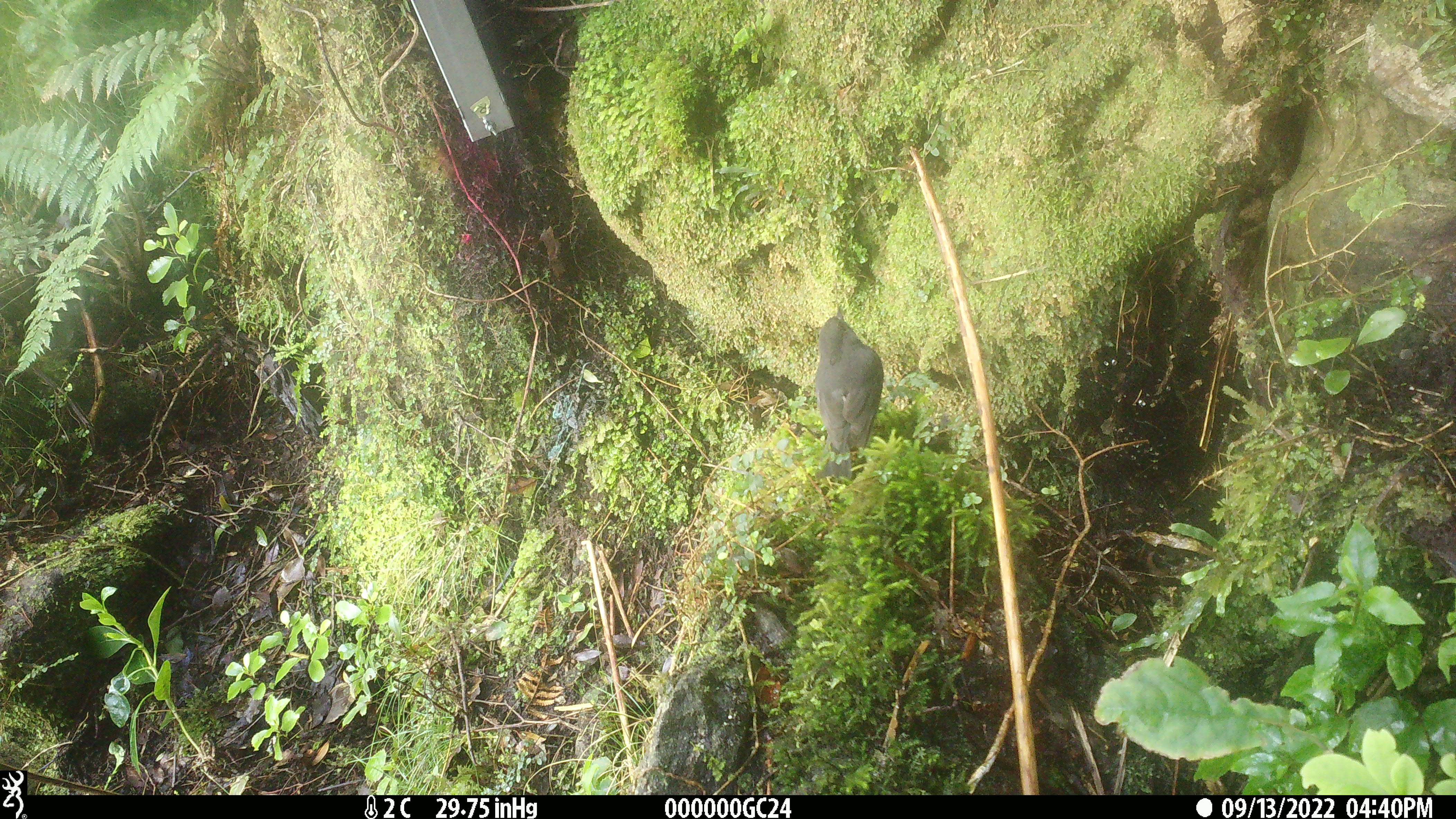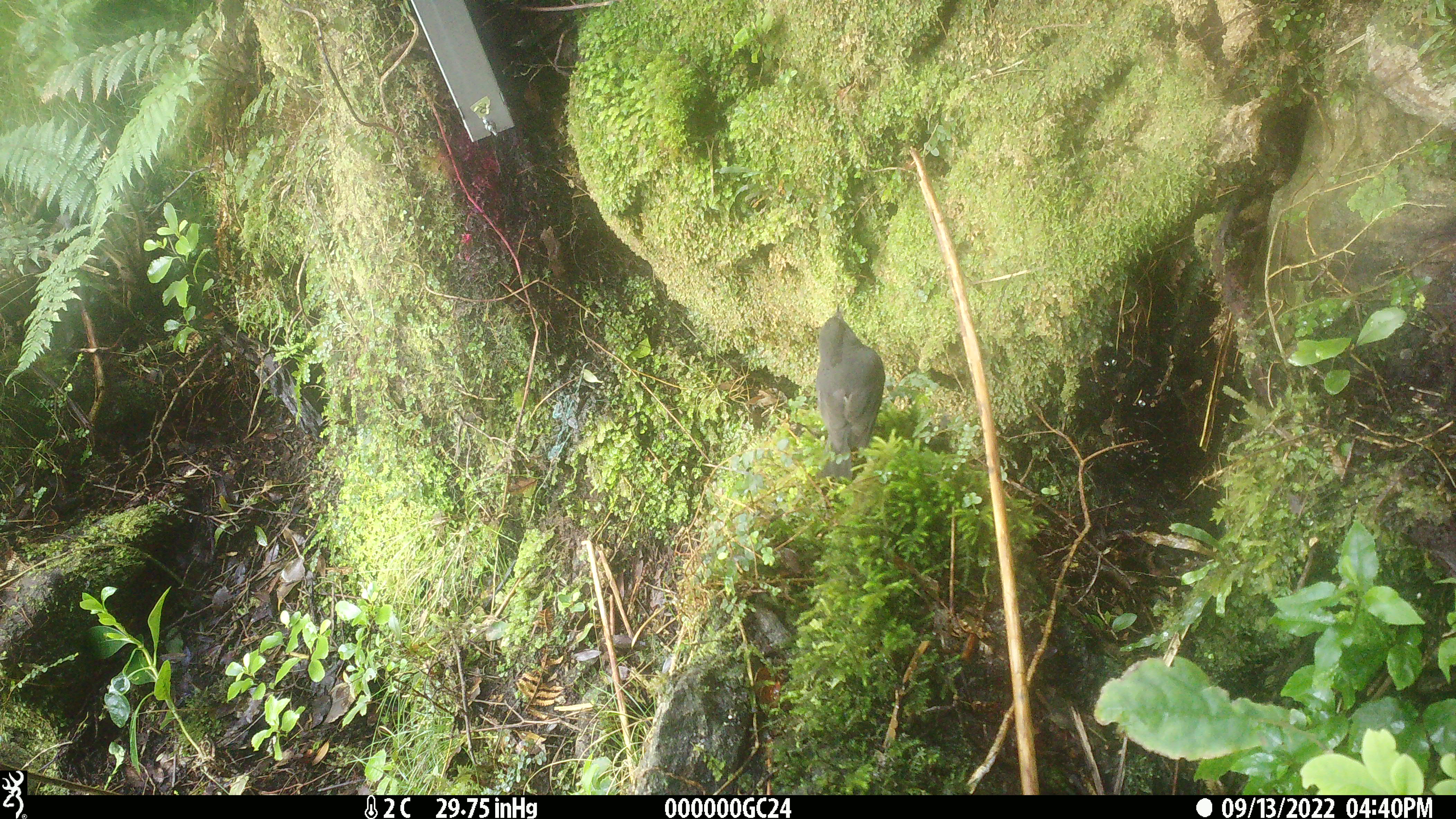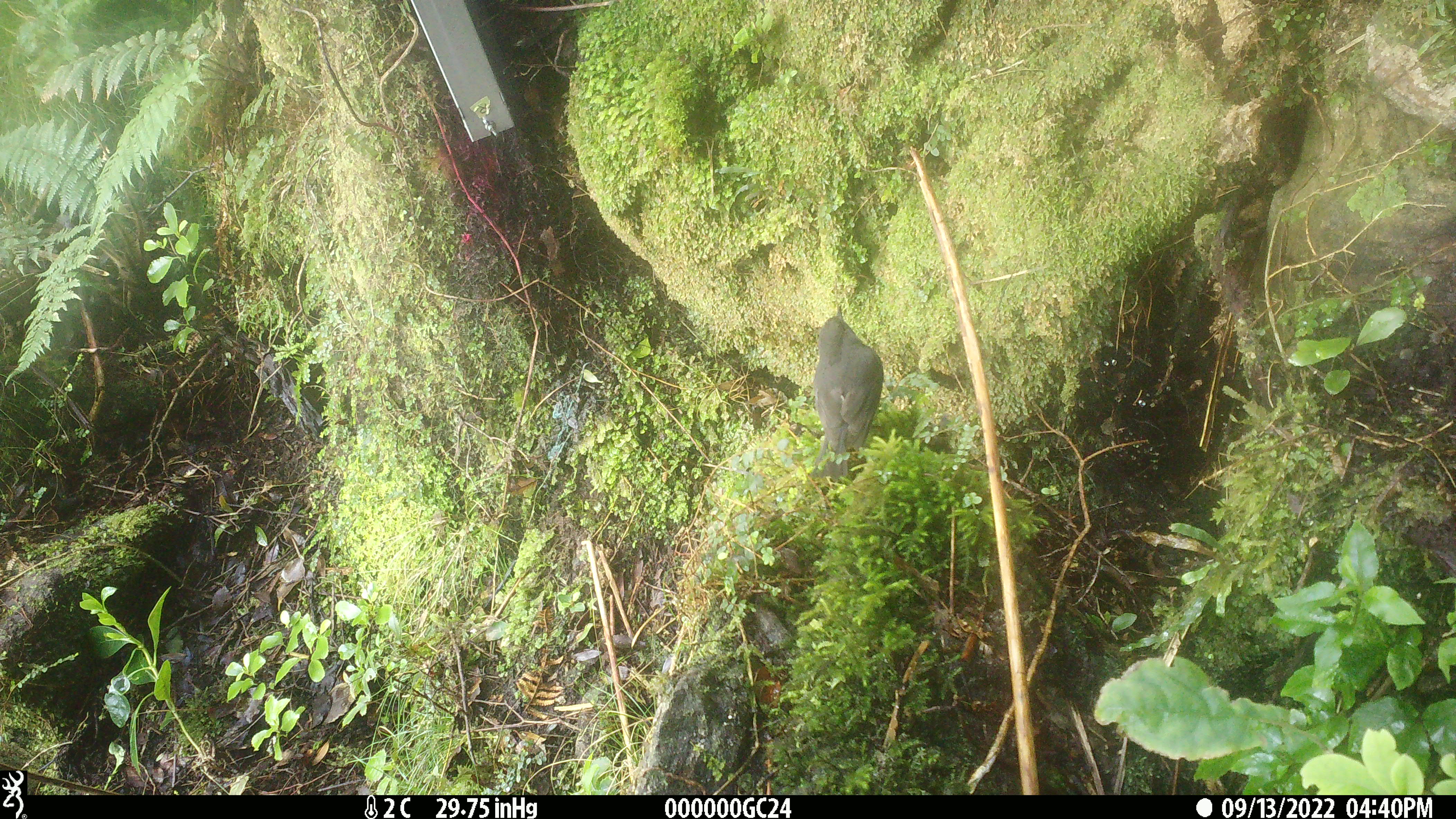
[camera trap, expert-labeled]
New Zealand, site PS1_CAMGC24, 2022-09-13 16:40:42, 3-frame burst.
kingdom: Animalia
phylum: Chordata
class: Aves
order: Passeriformes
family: Petroicidae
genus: Petroica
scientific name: Petroica australis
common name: new zealand robin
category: robin